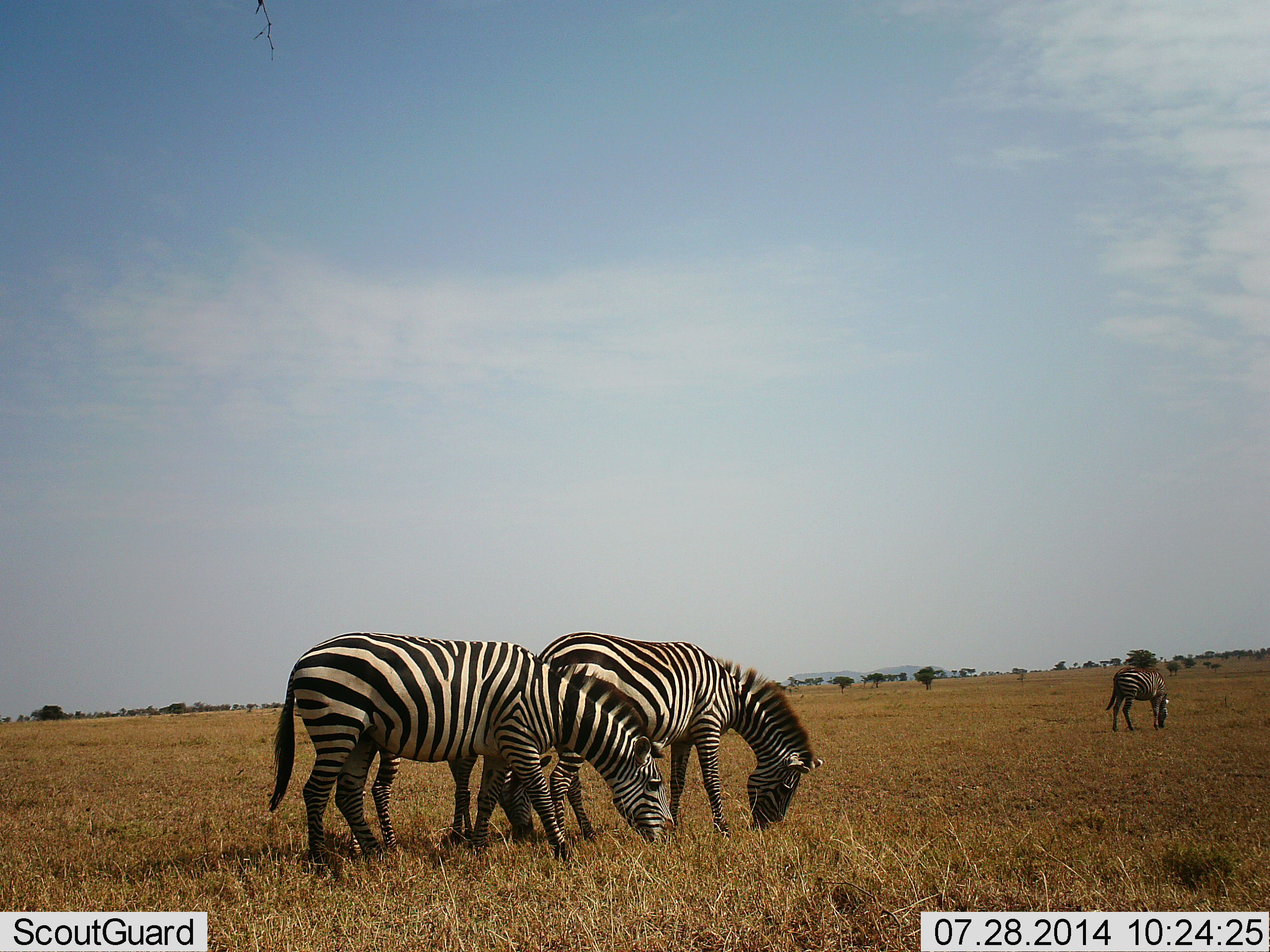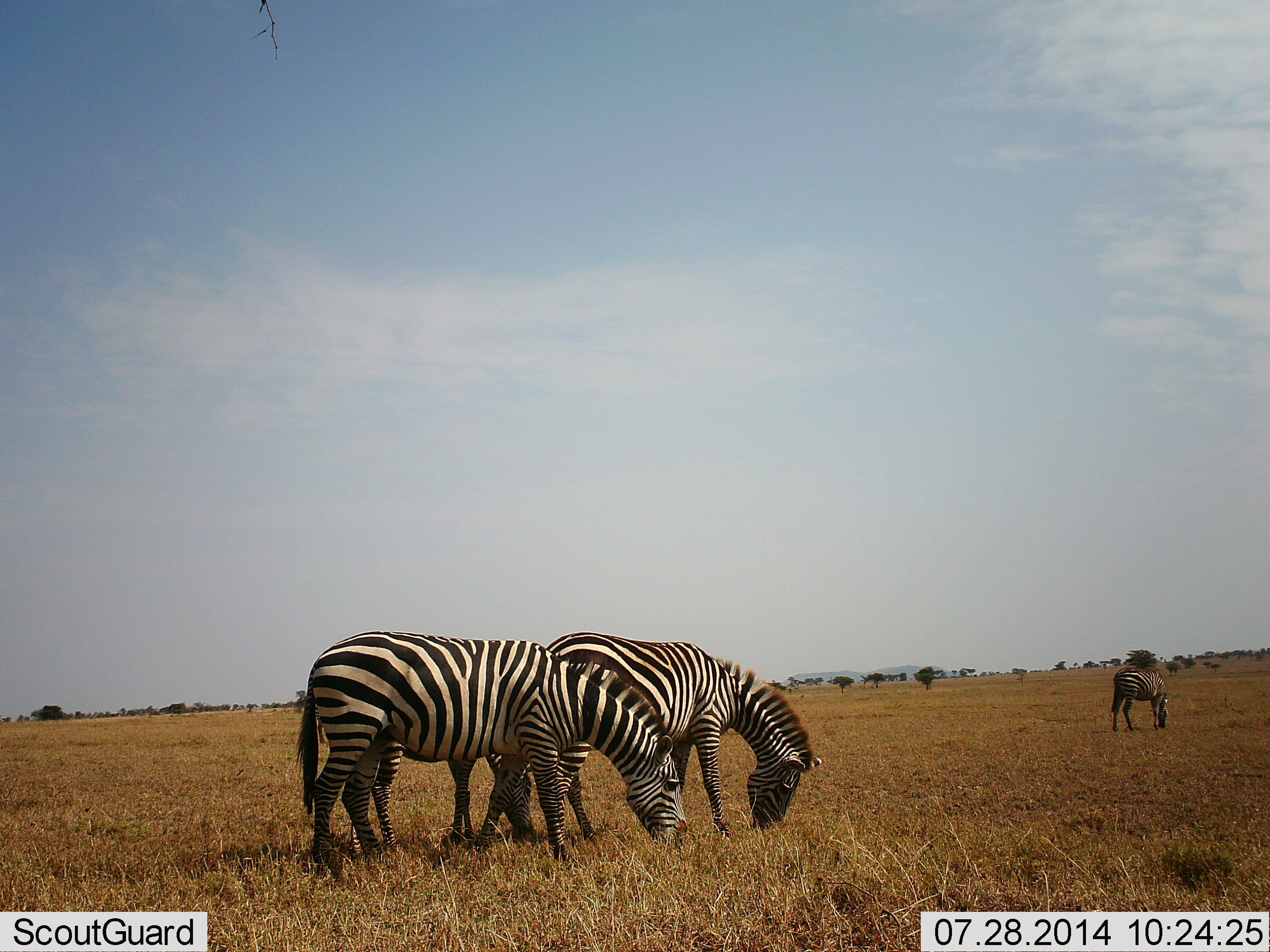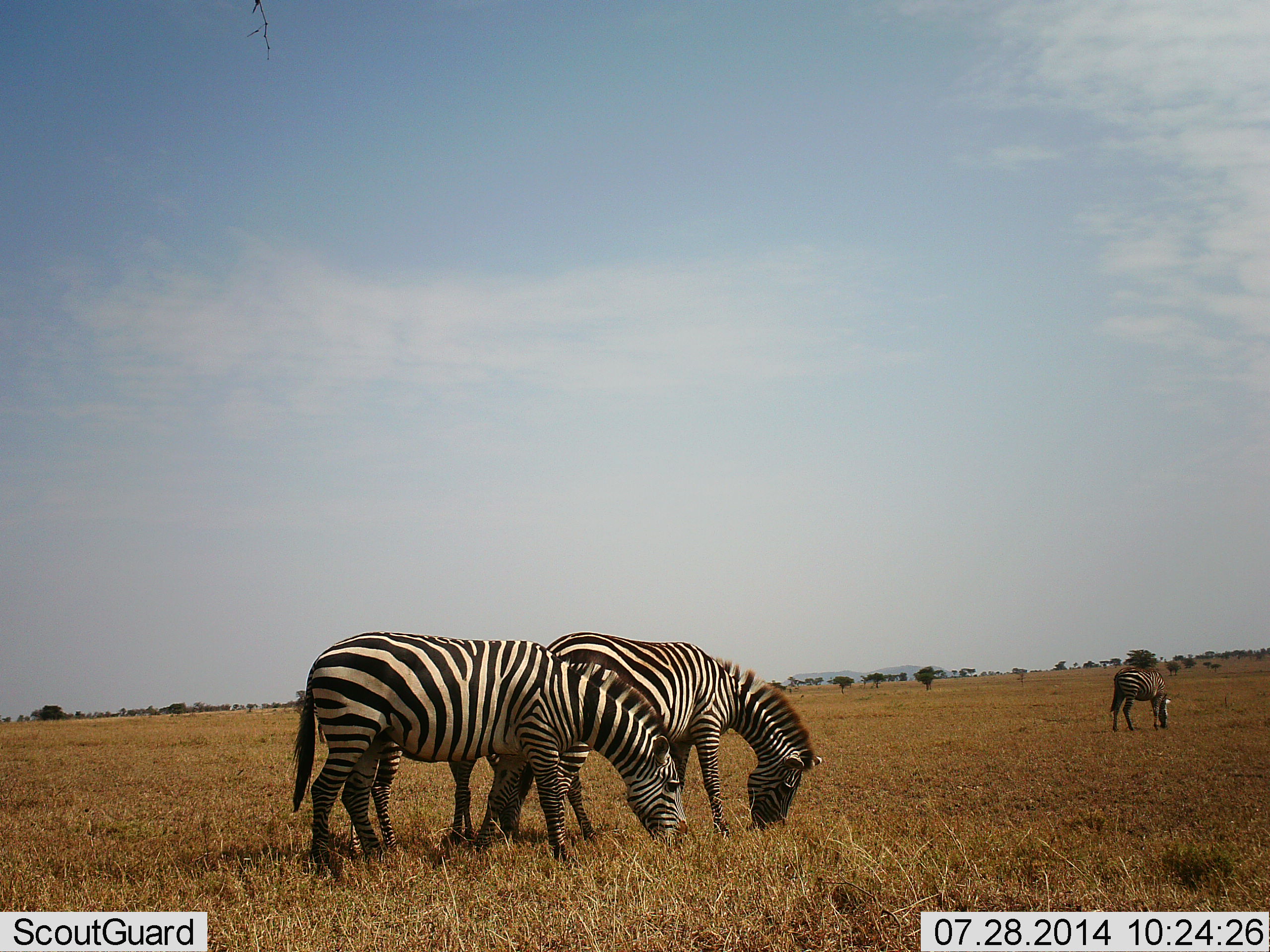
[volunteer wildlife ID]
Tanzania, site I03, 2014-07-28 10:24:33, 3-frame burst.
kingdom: Animalia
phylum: Chordata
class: Mammalia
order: Perissodactyla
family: Equidae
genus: Equus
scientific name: Equus quagga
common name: plains zebra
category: zebra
Zebra (plains zebra) (Equus quagga), count 3. Behavior (volunteer vote fractions): standing 20%, resting 0%, moving 0%, interacting 0%. Young present (vote fraction): 0%. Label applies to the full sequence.